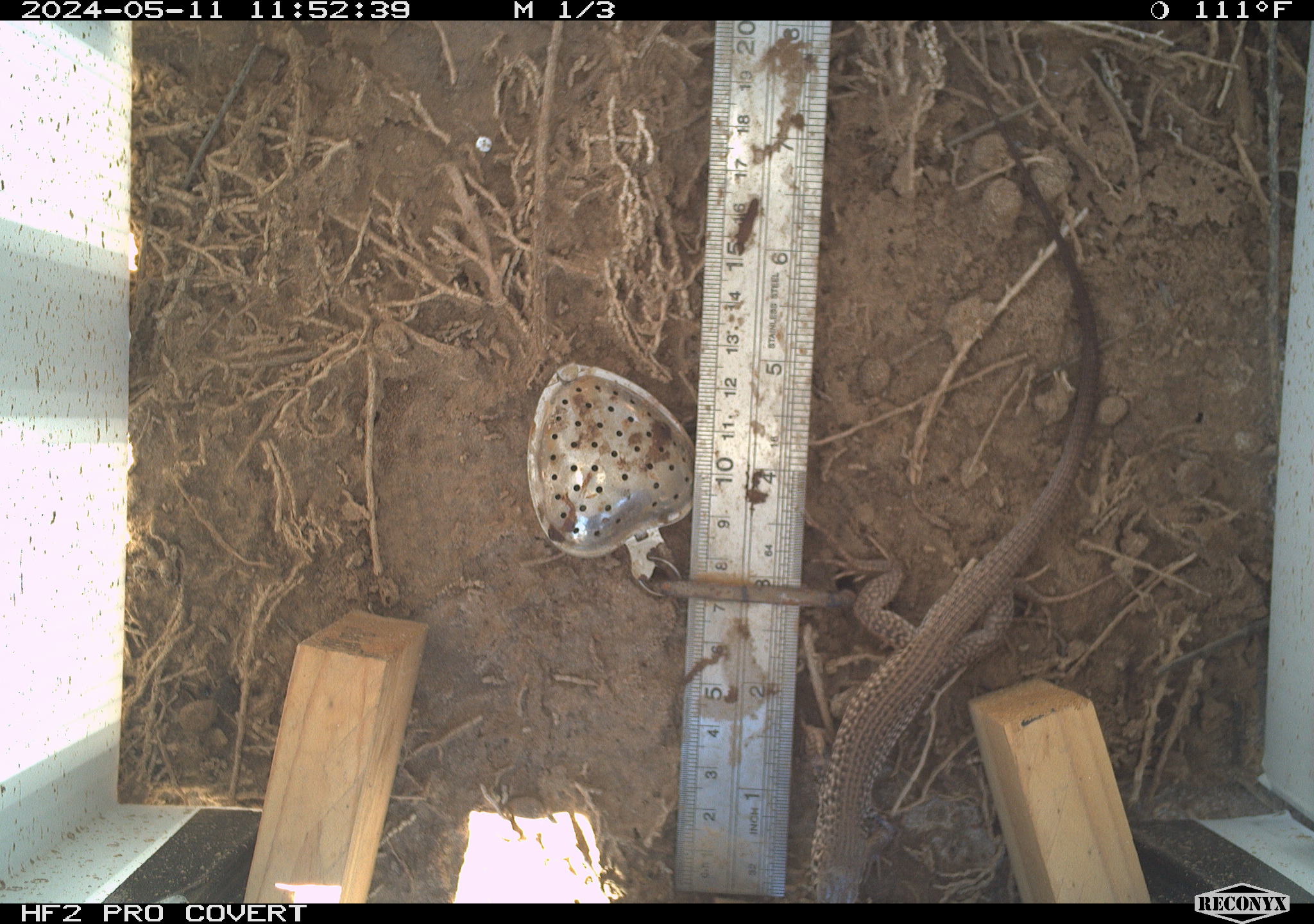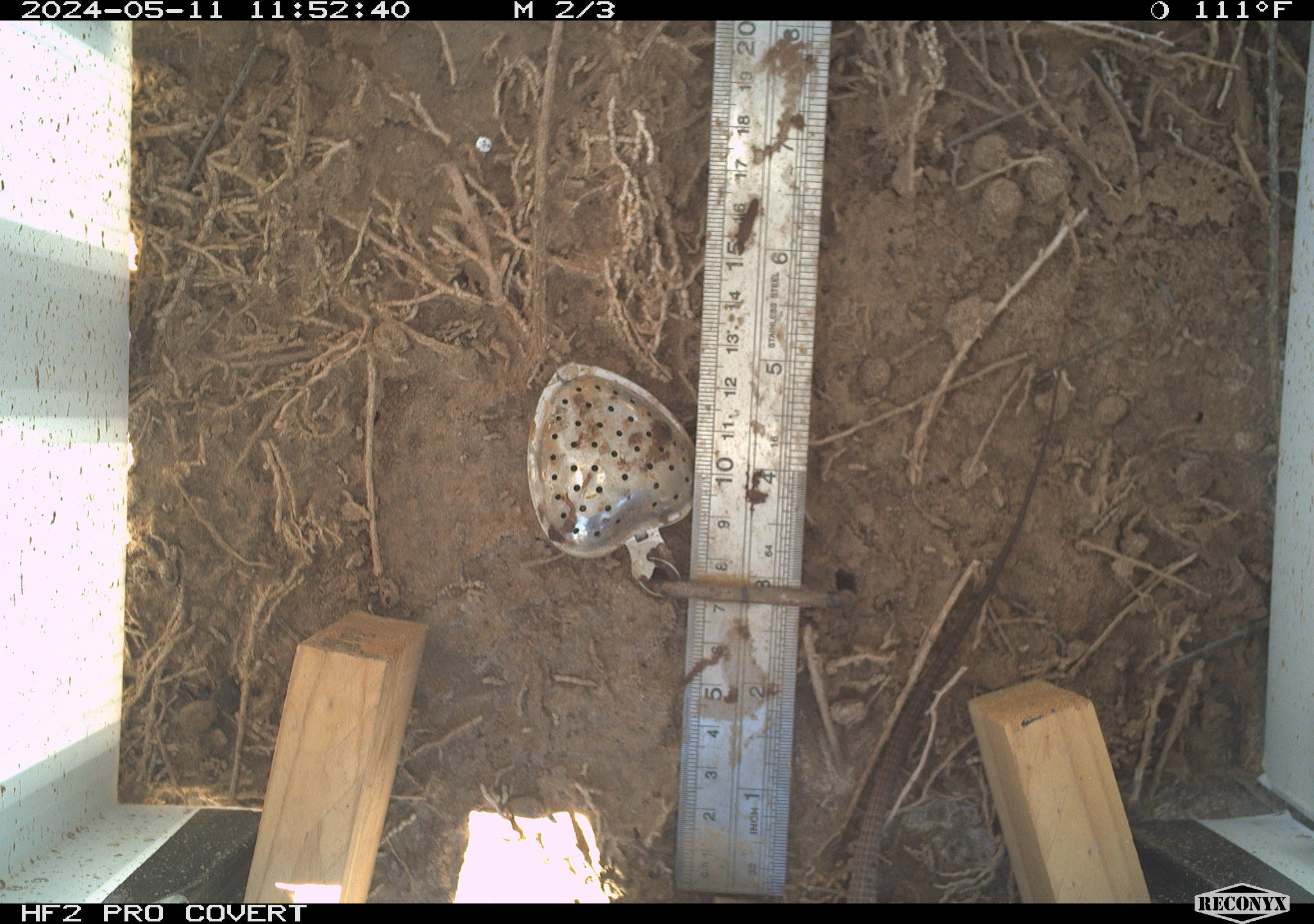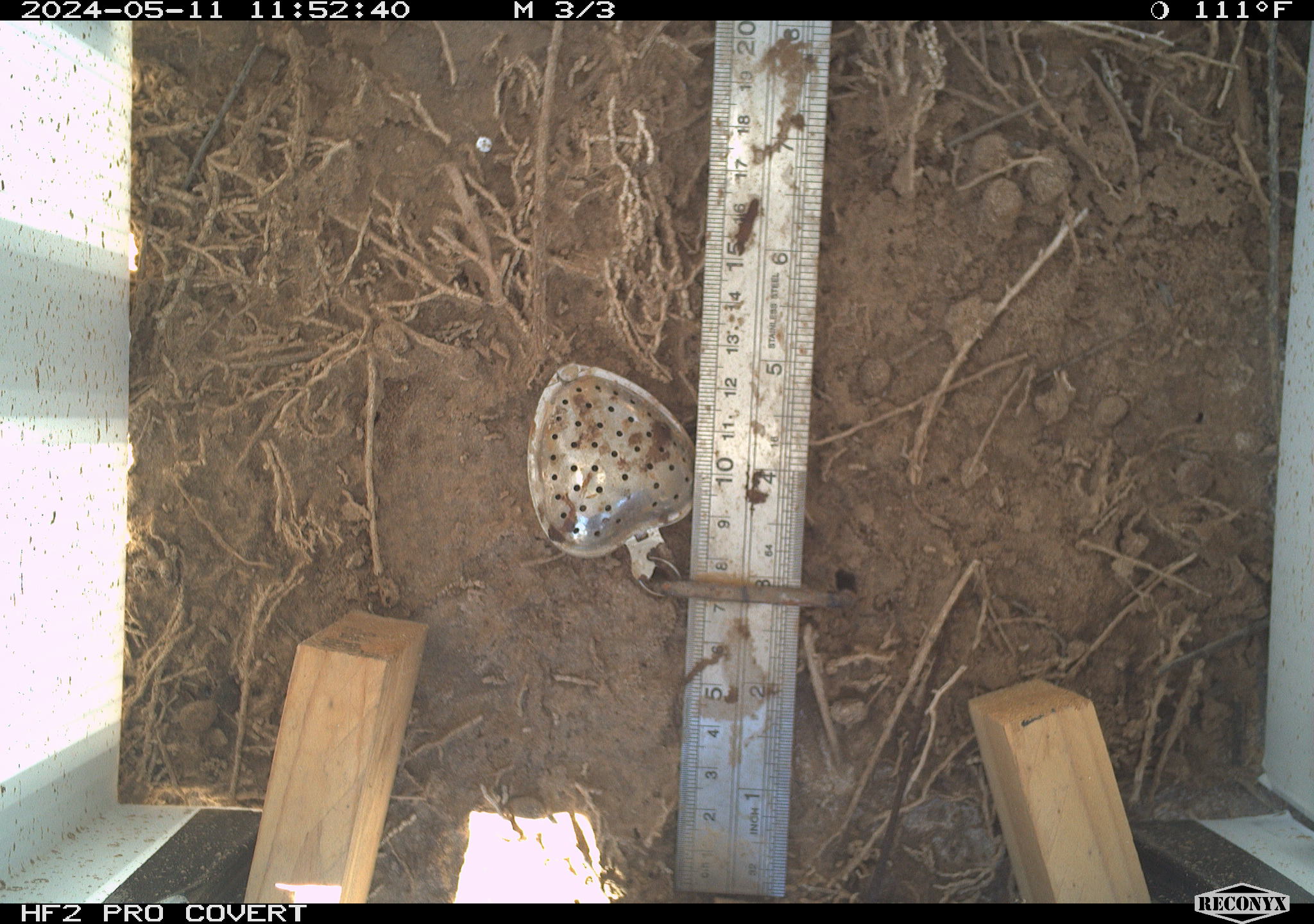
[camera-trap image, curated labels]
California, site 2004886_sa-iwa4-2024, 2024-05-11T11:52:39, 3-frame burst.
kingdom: Animalia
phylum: Chordata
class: Reptilia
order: Squamata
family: Teiidae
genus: Aspidoscelis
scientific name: Aspidoscelis tigris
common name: western whiptail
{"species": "western whiptail (Aspidoscelis tigris)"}